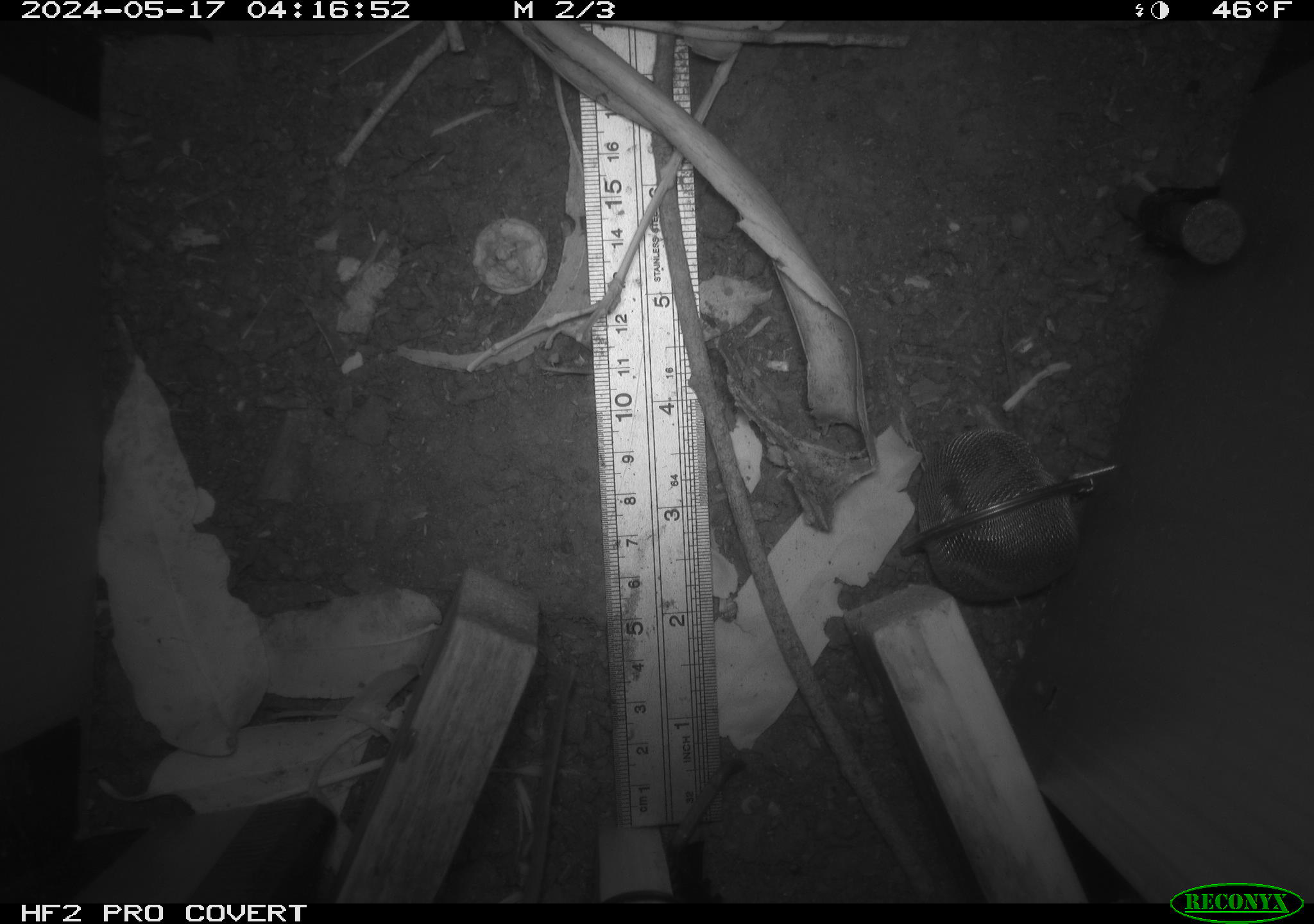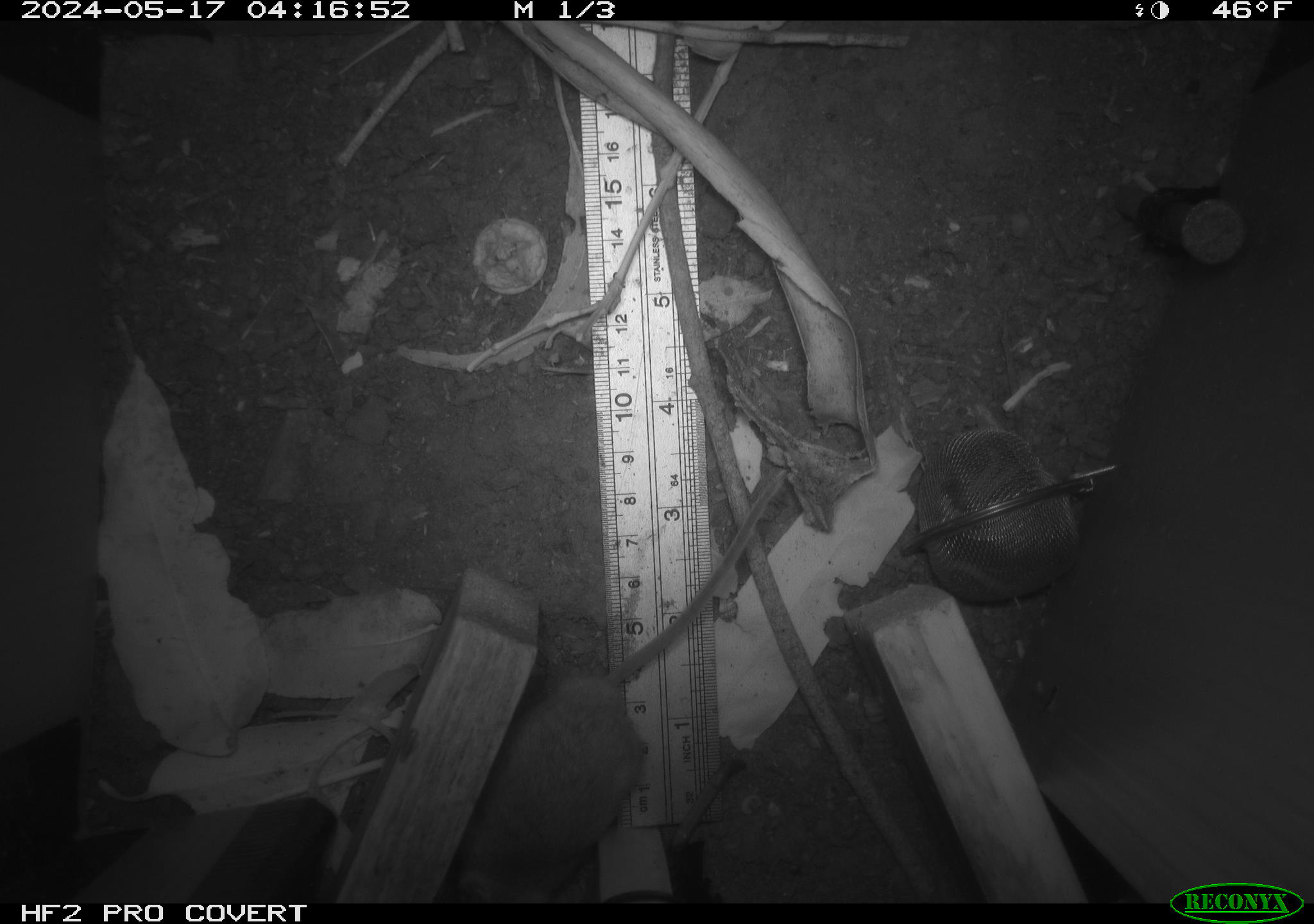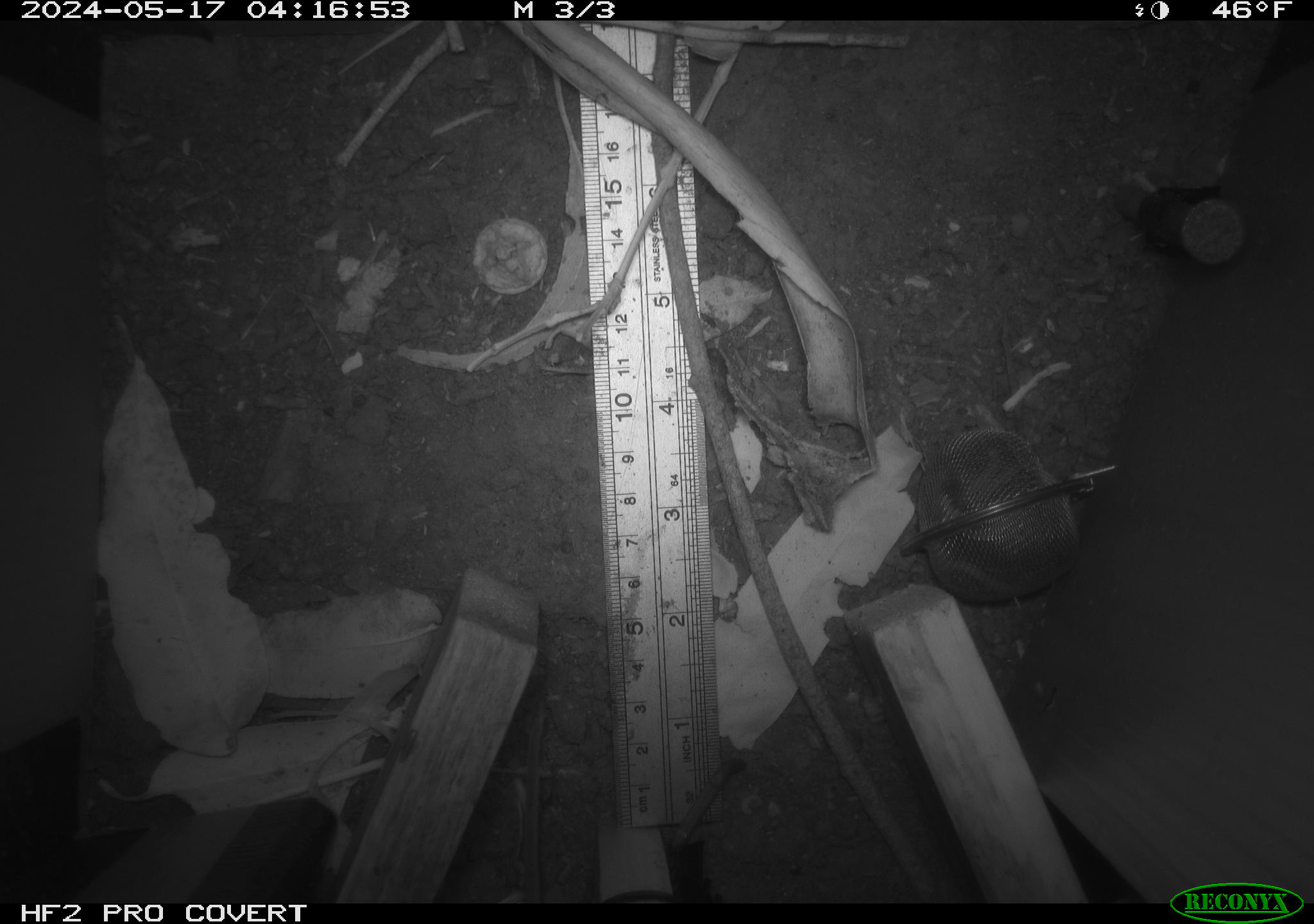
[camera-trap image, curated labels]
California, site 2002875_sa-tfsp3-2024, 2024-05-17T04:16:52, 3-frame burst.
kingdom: Animalia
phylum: Chordata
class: Mammalia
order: Rodentia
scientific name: Rodentia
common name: rodent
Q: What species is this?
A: Rodent (Rodentia).